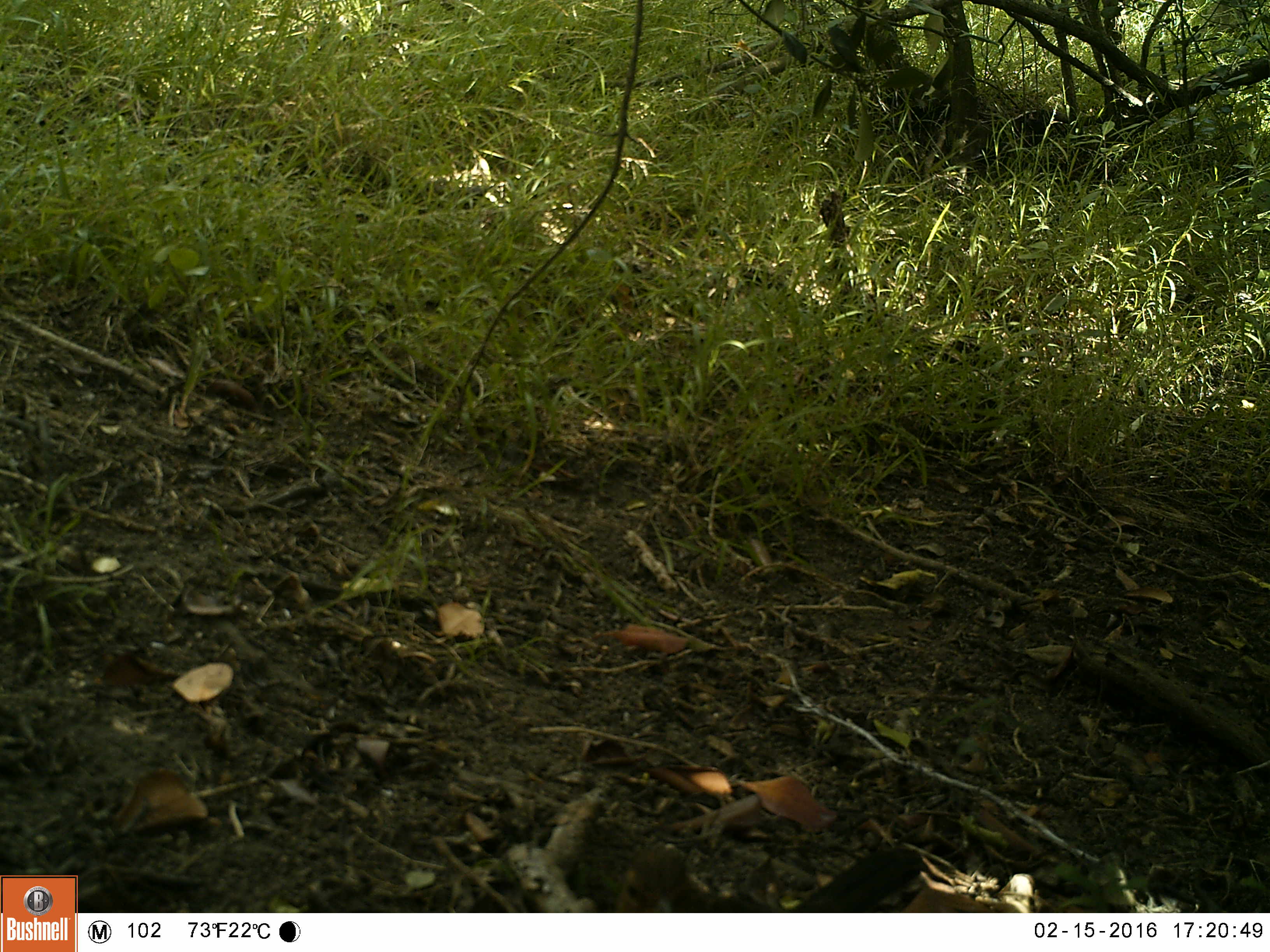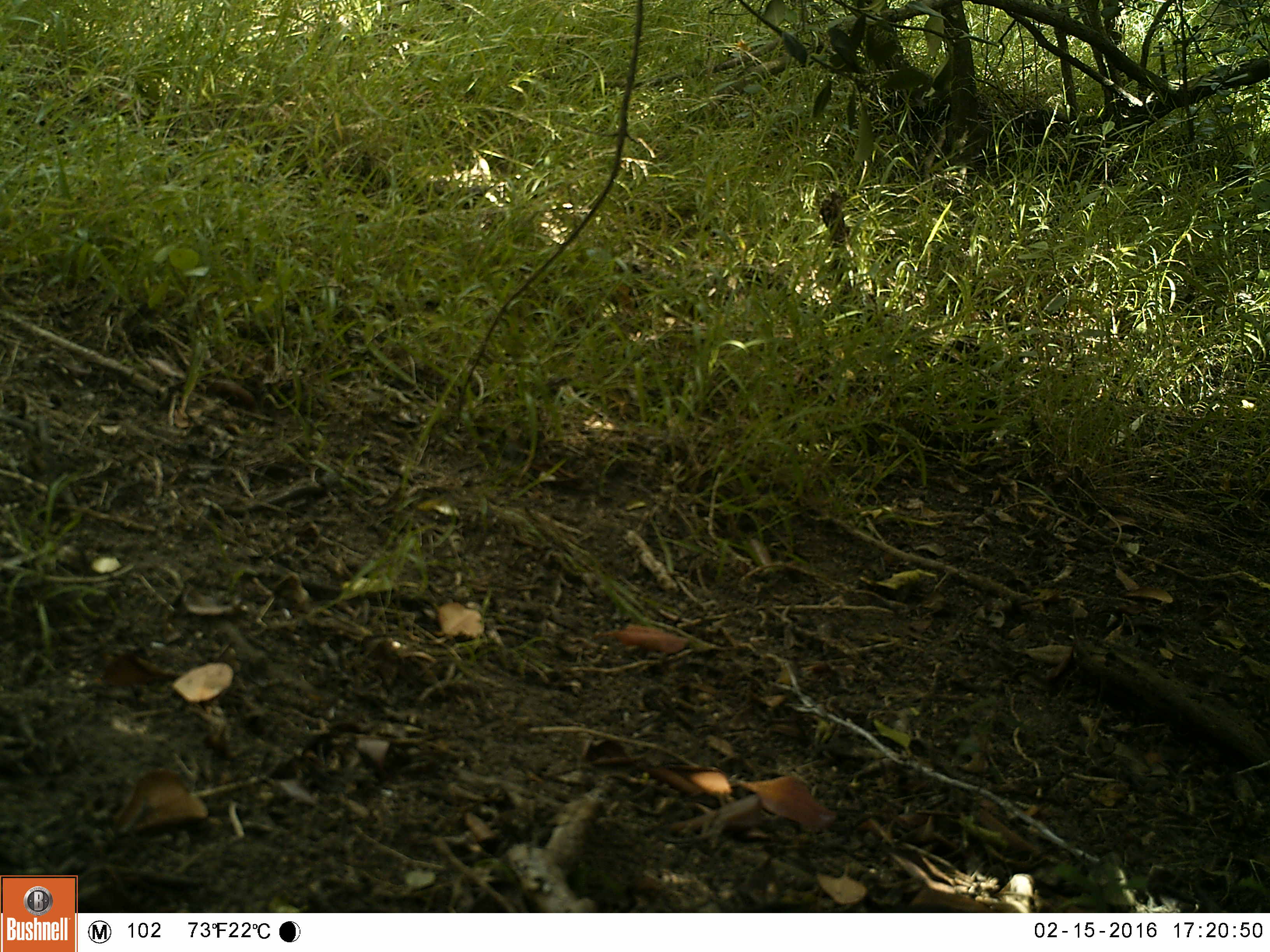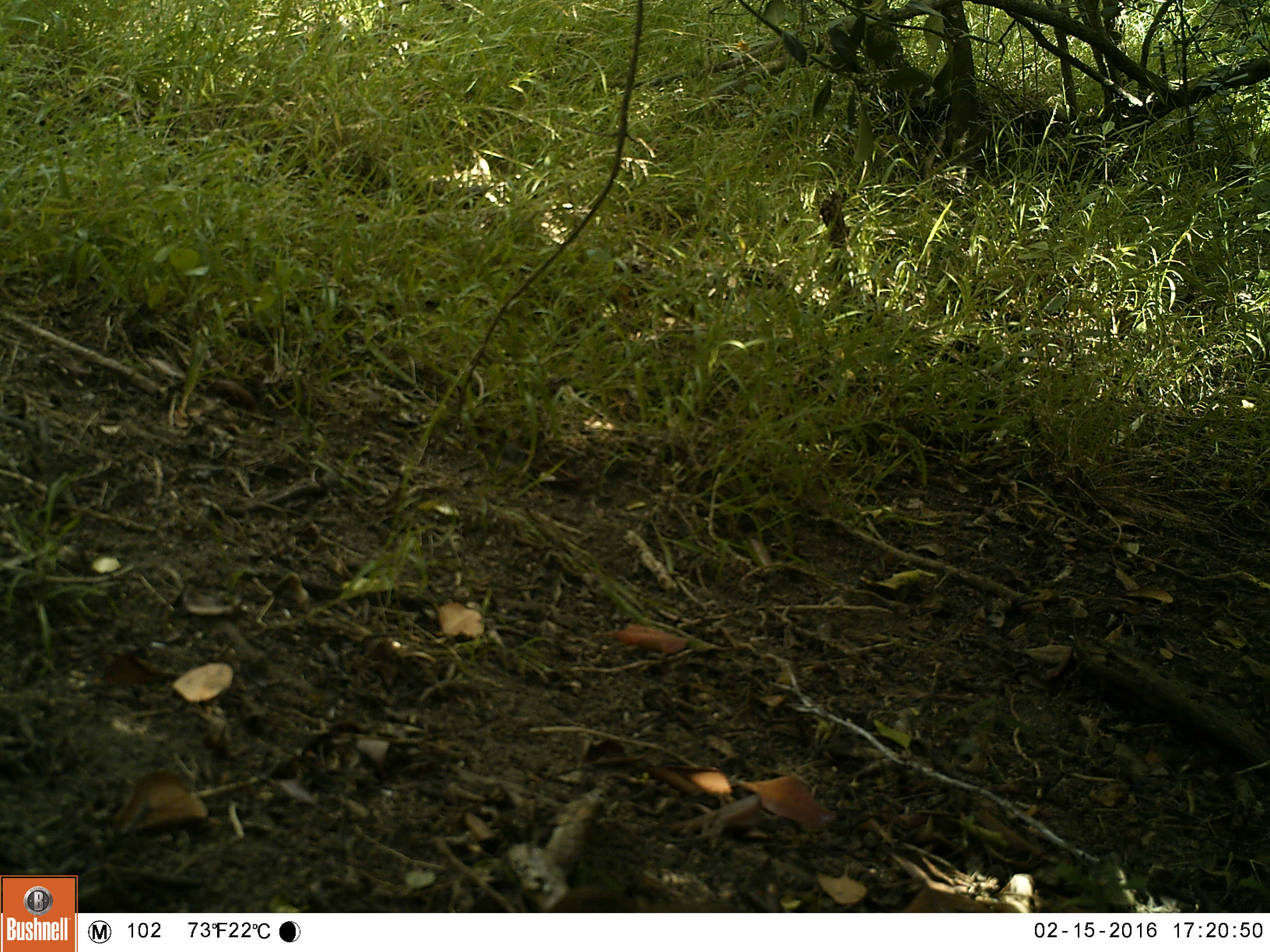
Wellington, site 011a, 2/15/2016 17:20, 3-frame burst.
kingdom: Animalia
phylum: Chordata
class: Aves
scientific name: Aves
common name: bird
Bird (Aves).